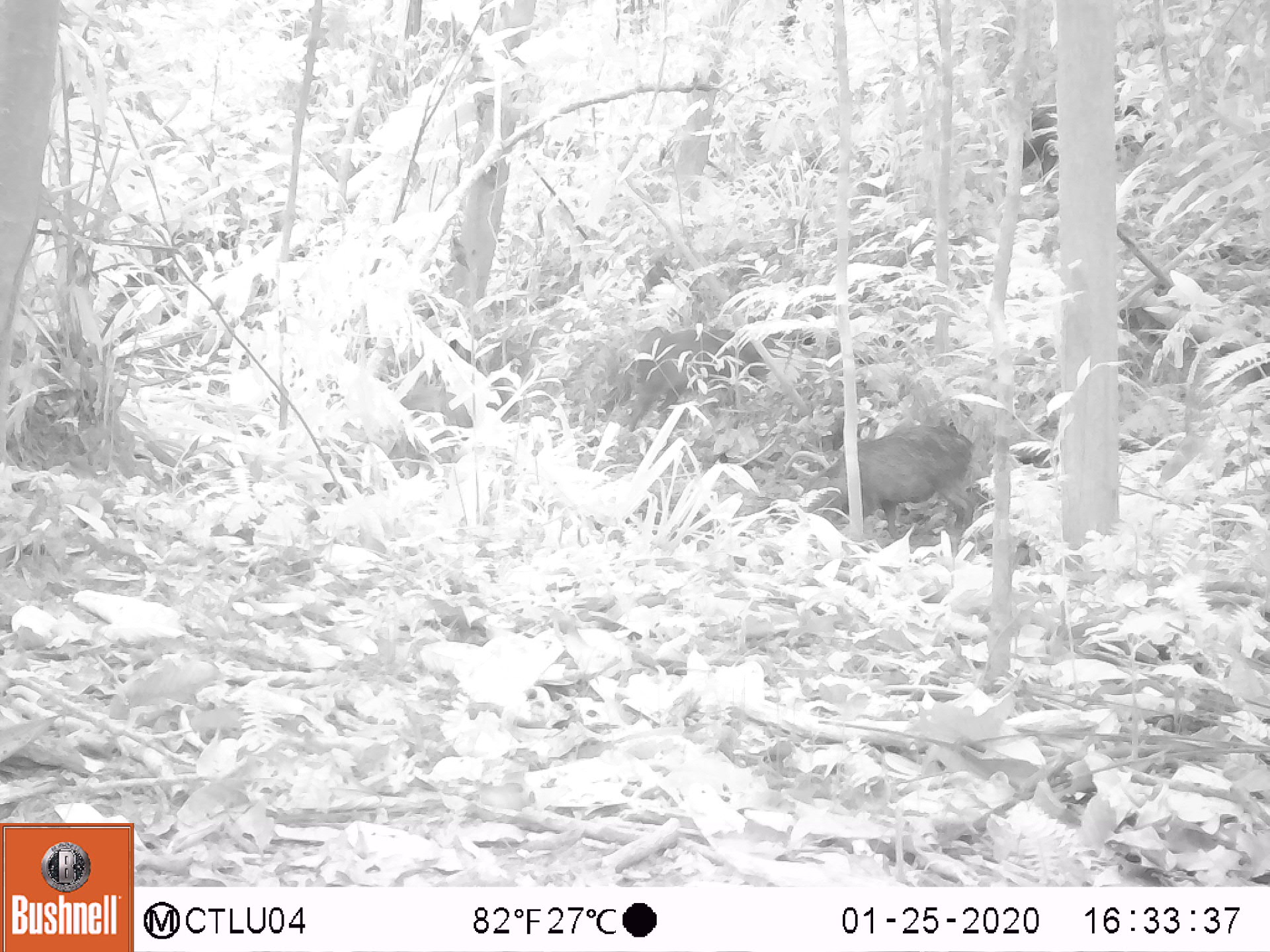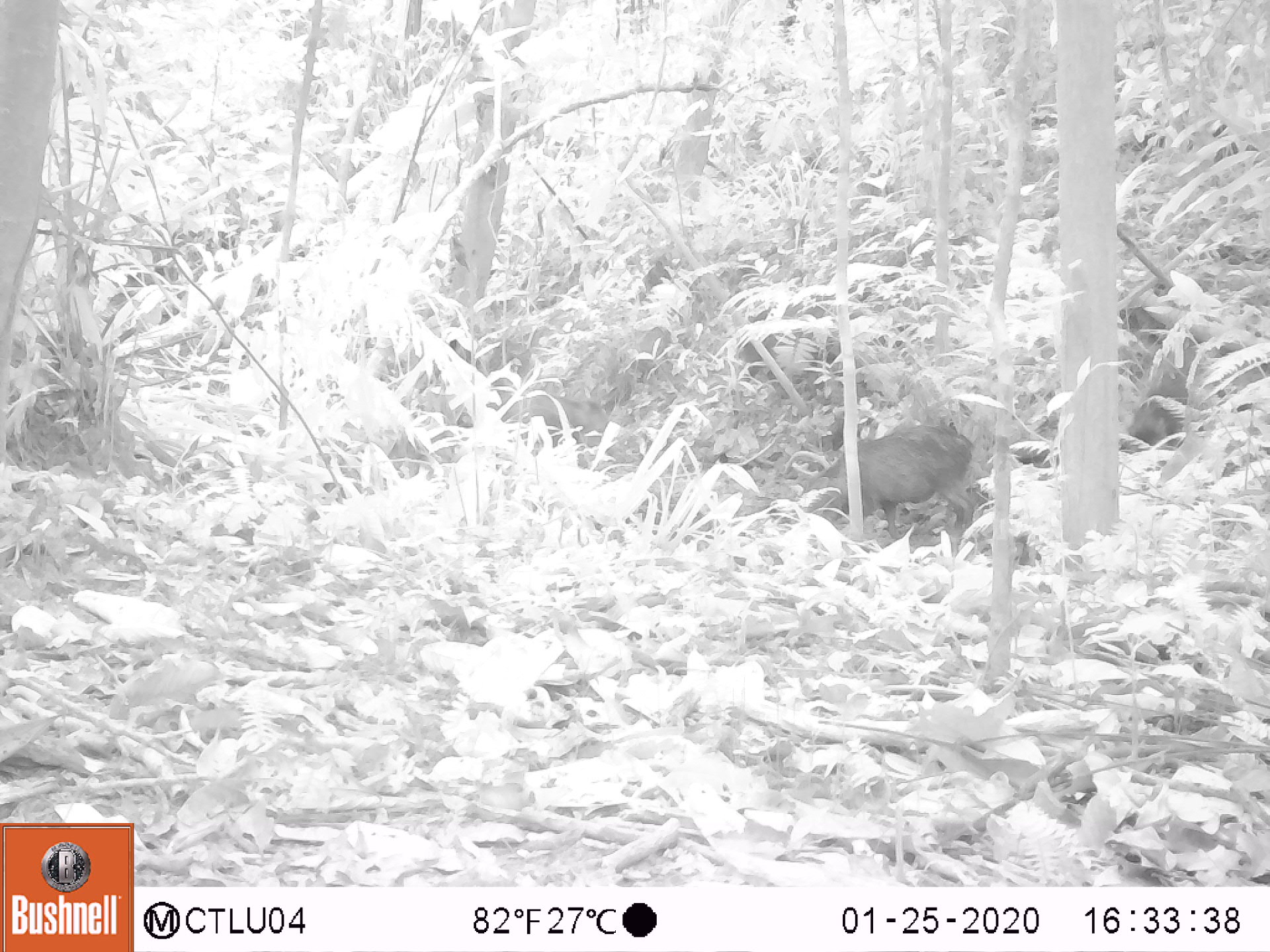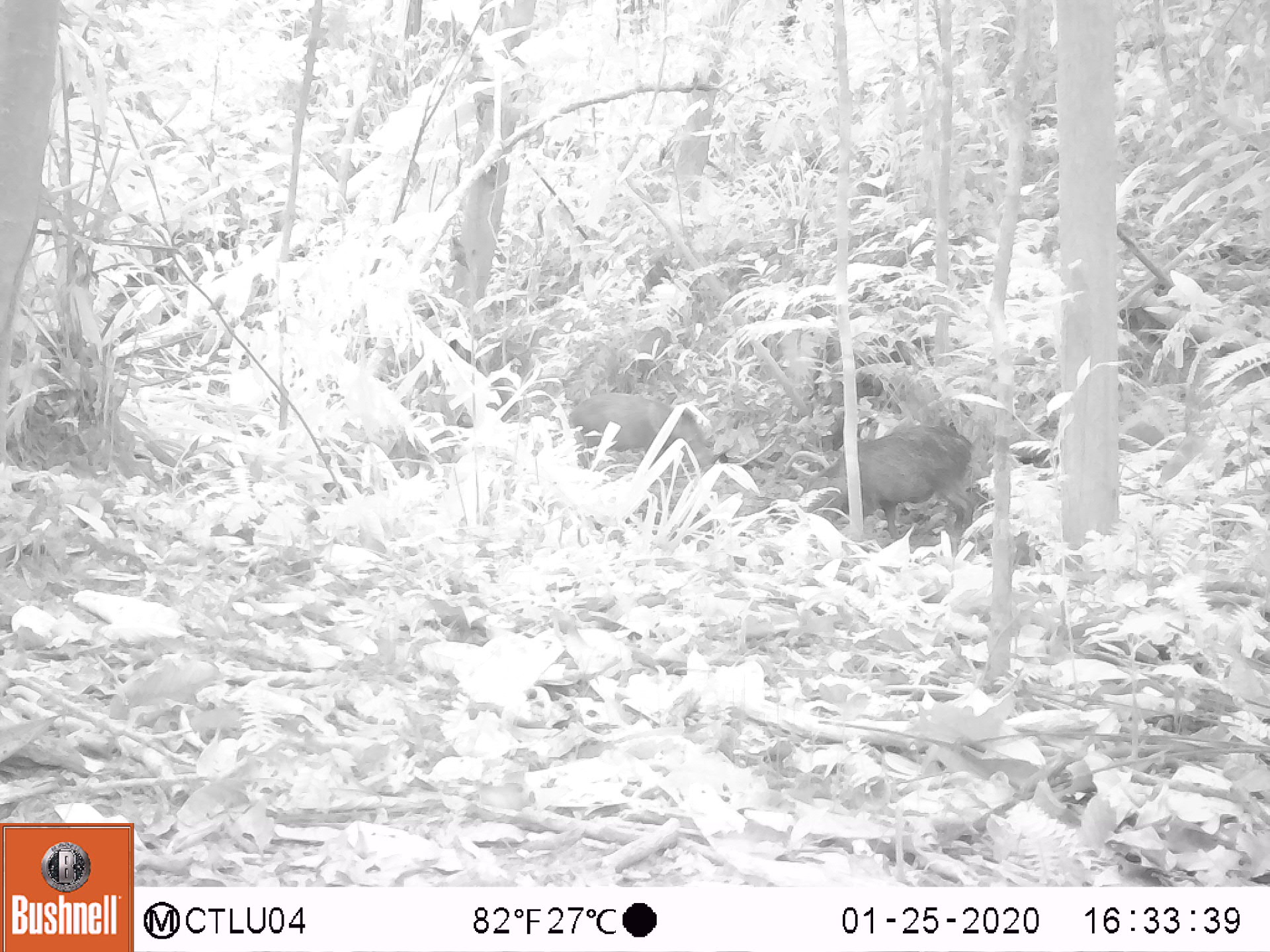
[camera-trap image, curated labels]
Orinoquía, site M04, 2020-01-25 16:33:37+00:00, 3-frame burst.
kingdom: Animalia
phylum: Chordata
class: Mammalia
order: Artiodactyla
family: Tayassuidae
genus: Pecari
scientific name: Pecari tajacu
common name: collared peccary